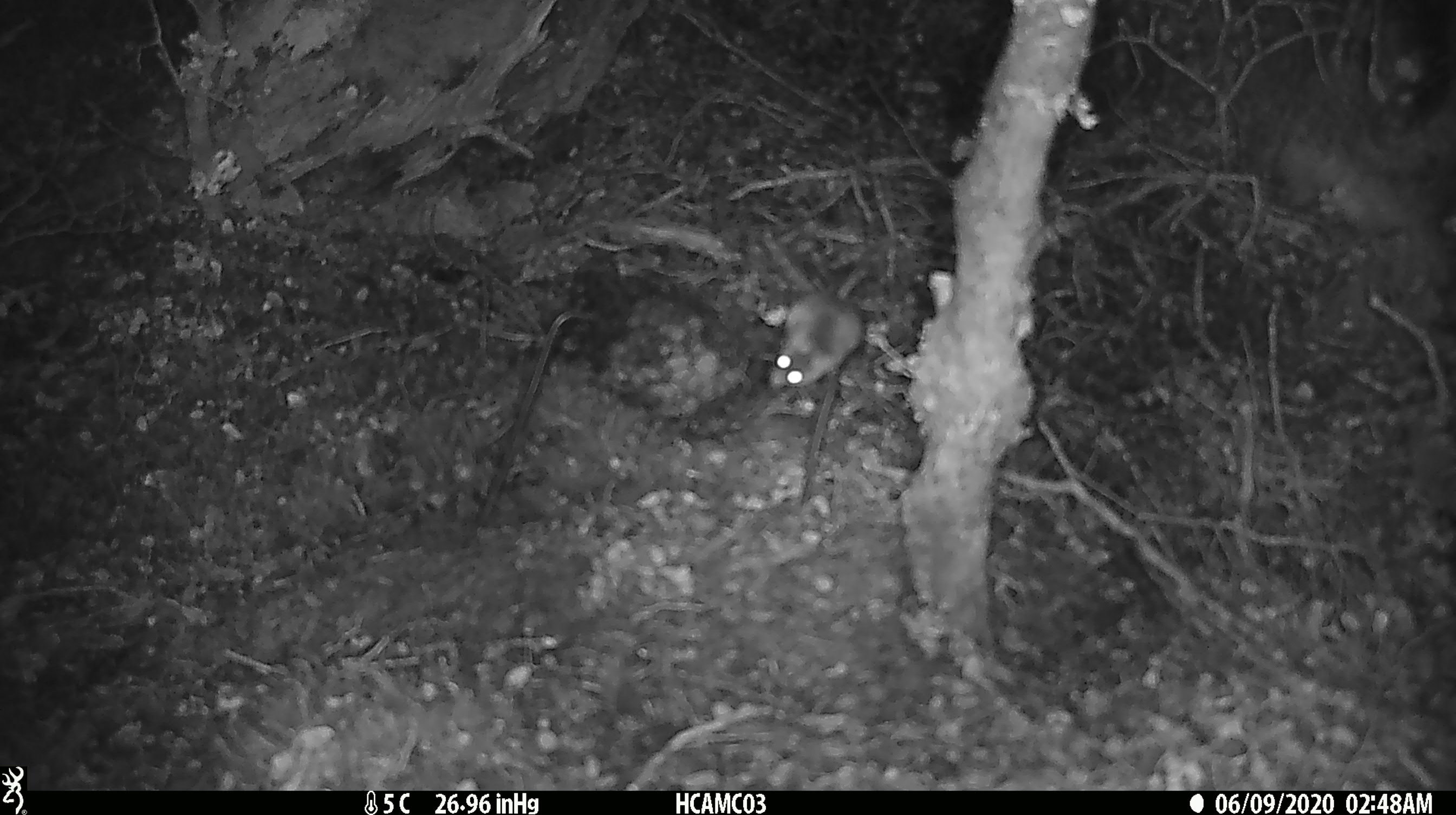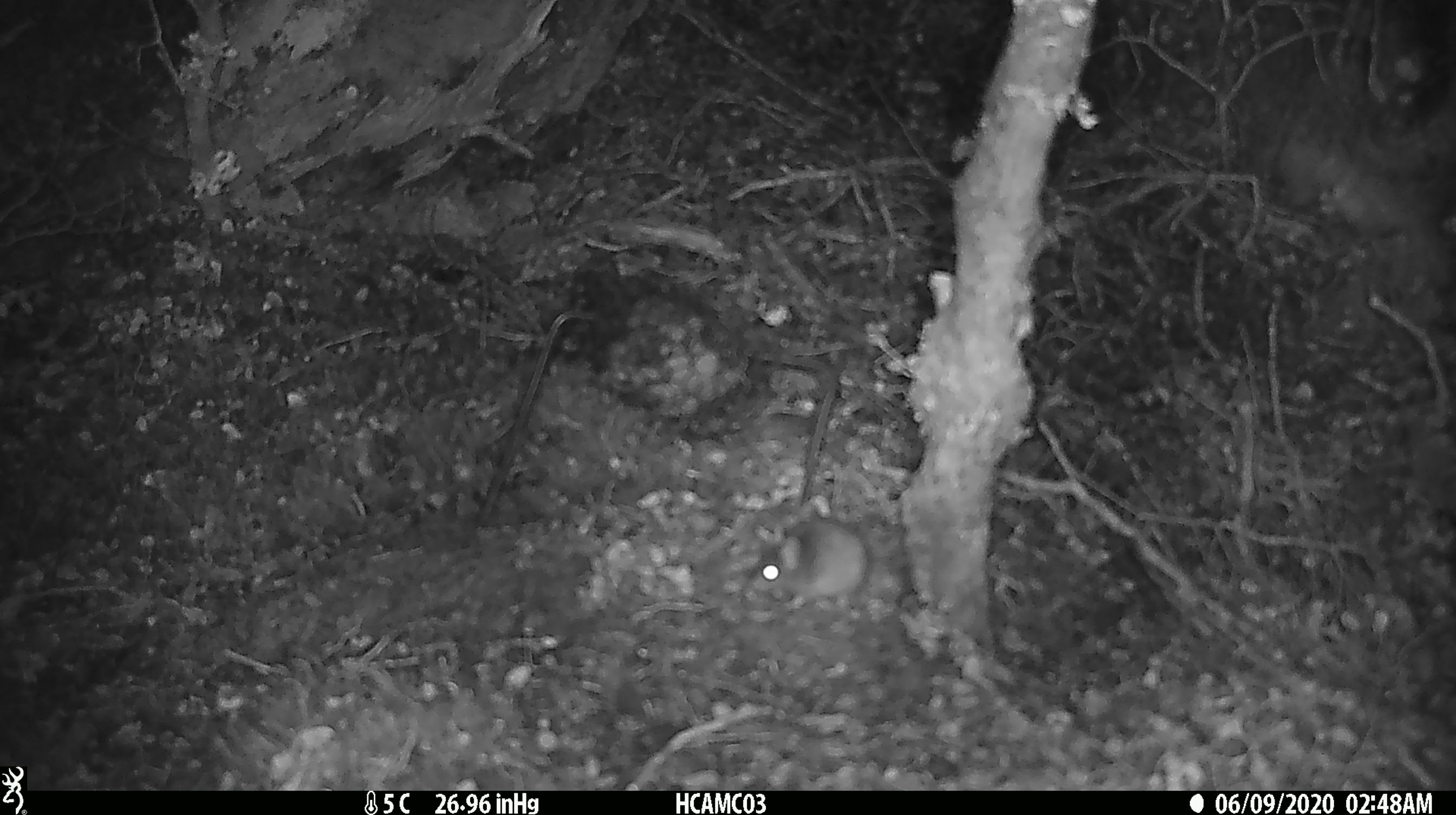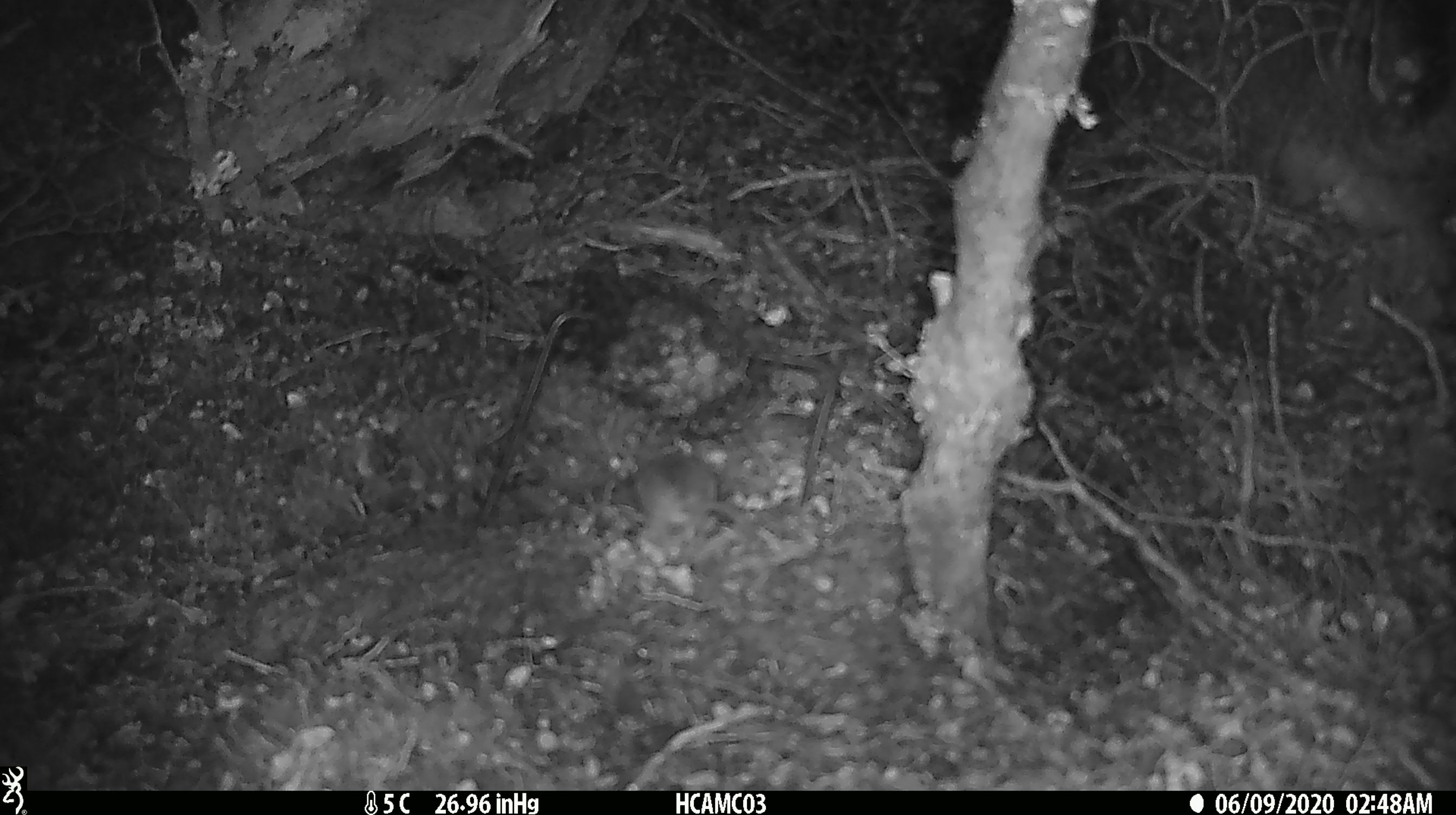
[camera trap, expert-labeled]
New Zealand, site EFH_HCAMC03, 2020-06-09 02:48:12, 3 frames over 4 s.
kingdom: Animalia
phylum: Chordata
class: Mammalia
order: Rodentia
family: Muridae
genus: Mus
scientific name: Mus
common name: mouse